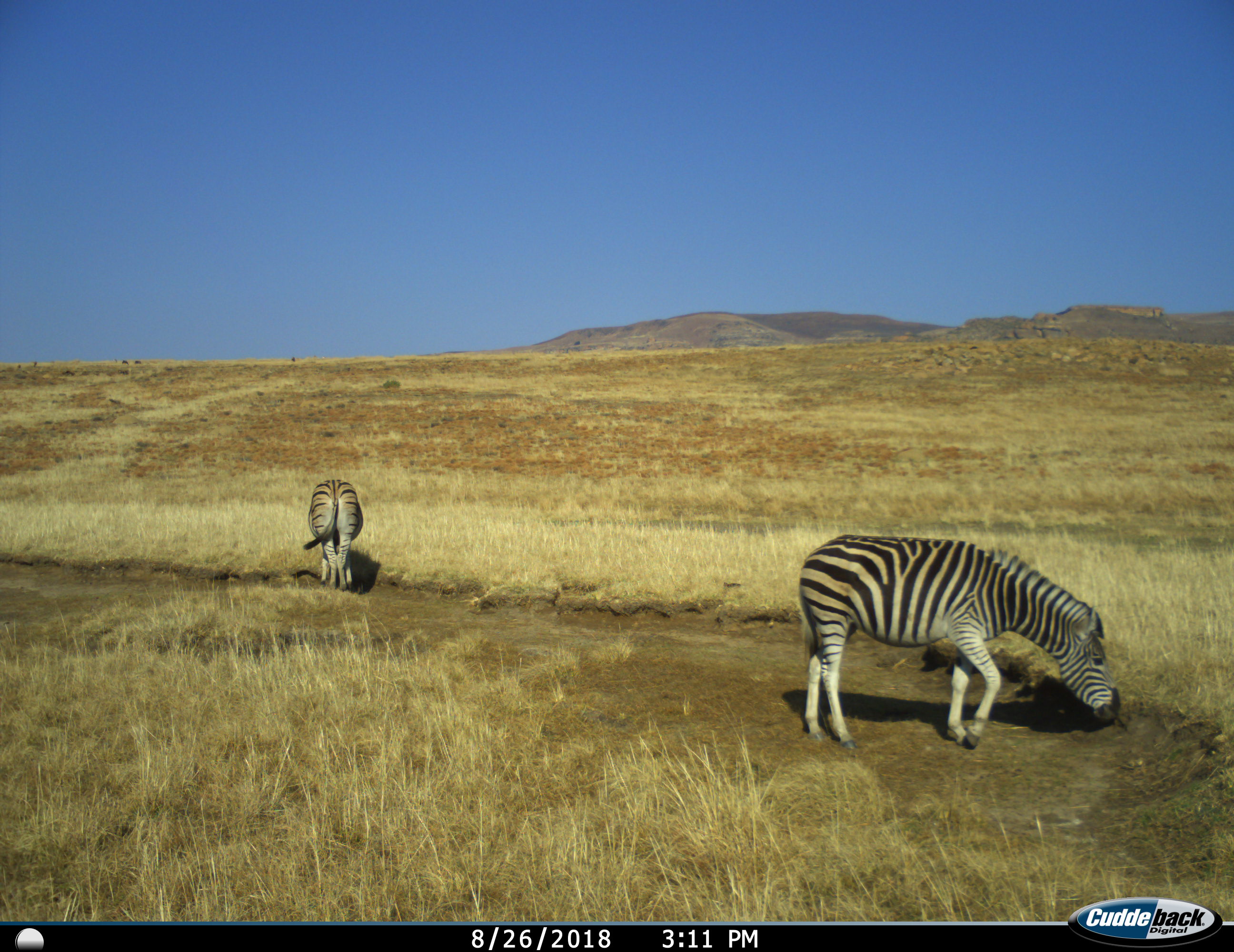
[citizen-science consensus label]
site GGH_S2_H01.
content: unidentified animal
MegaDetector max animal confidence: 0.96